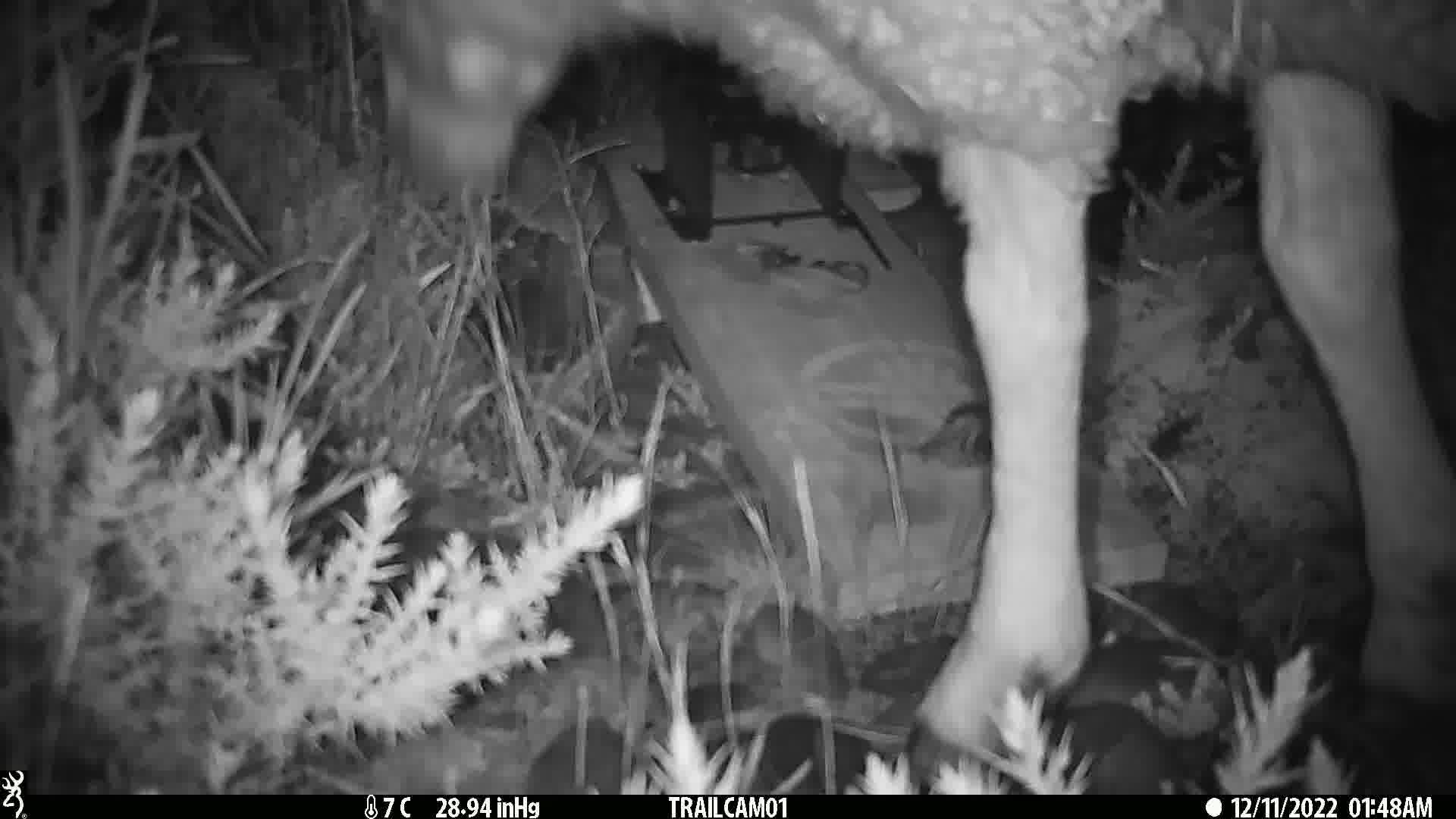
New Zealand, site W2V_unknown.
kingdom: Animalia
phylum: Chordata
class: Mammalia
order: Artiodactyla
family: Bovidae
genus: Ovis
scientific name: Ovis aries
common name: domestic sheep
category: sheep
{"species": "sheep (domestic sheep) (Ovis aries)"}